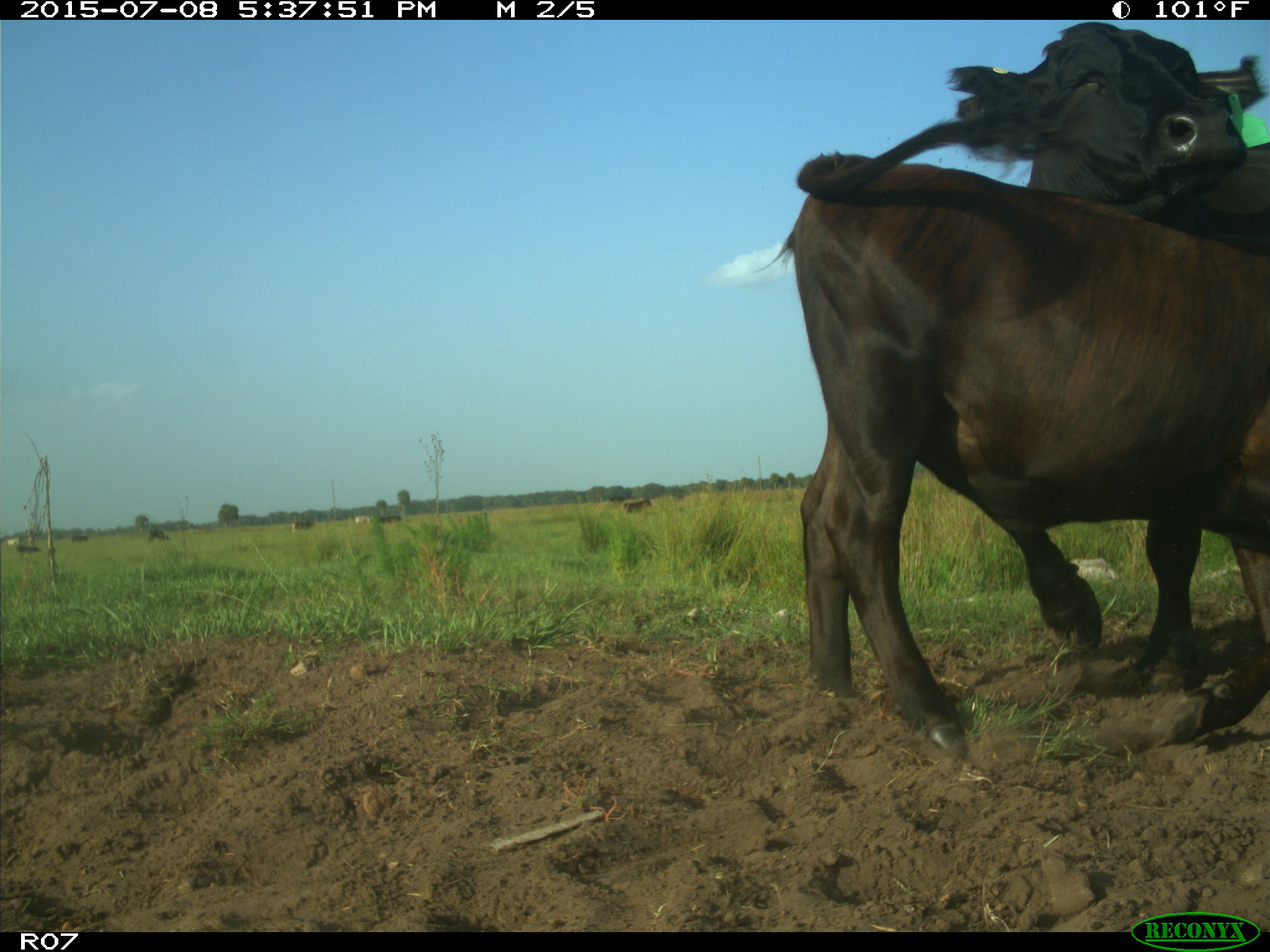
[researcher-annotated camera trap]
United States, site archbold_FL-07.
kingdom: Animalia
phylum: Chordata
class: Mammalia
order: Artiodactyla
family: Bovidae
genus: Bos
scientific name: Bos taurus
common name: domestic cow